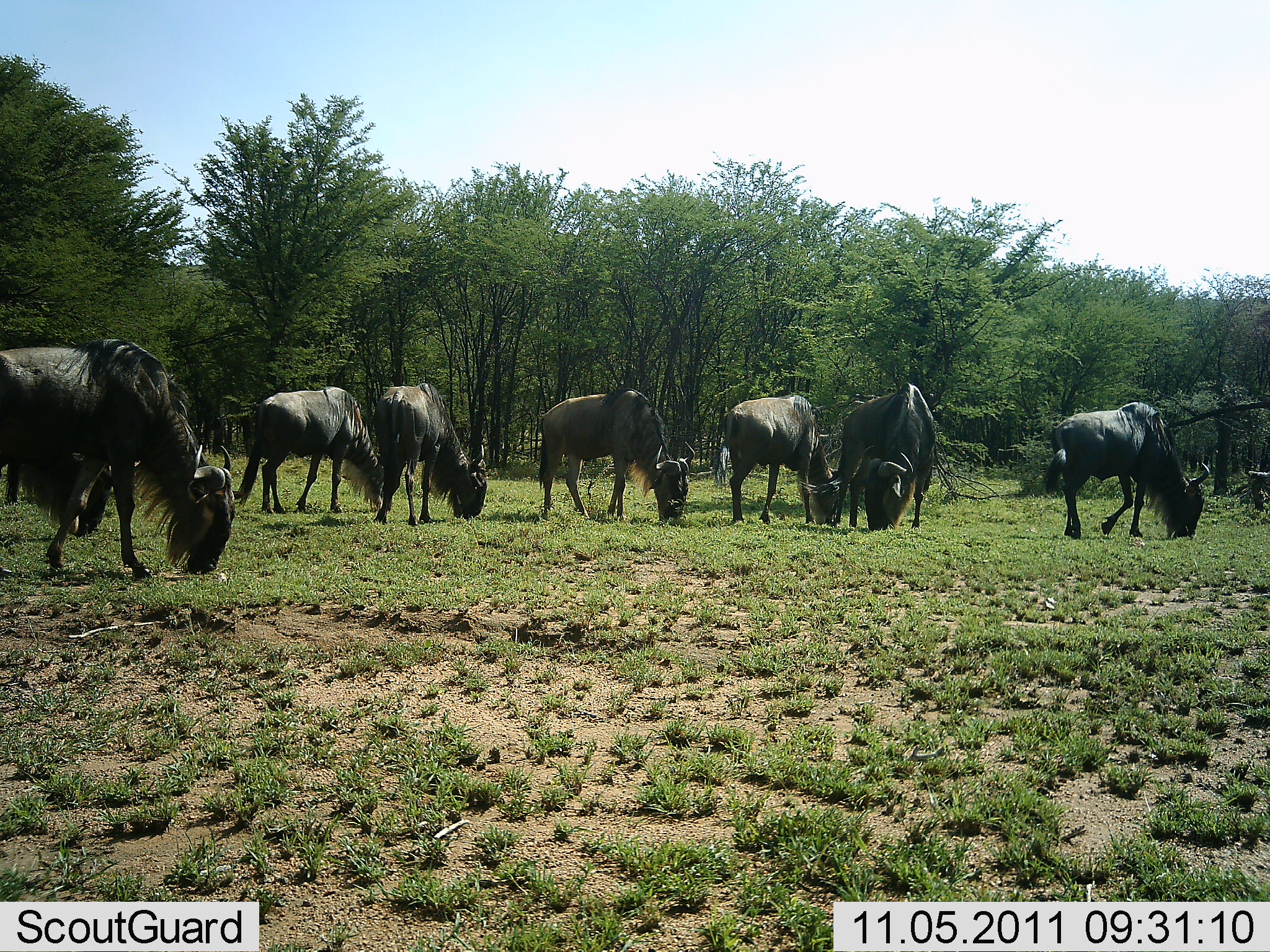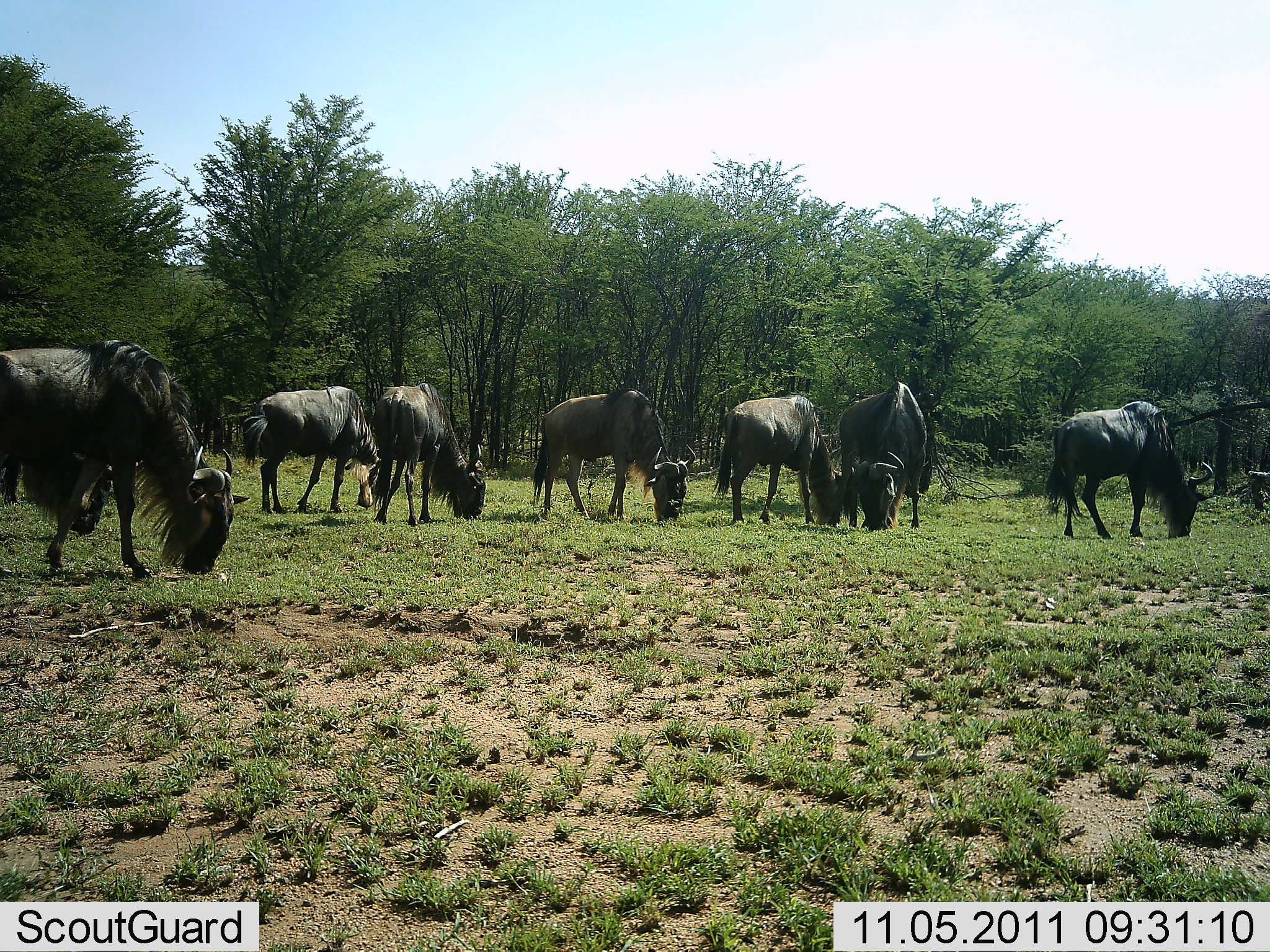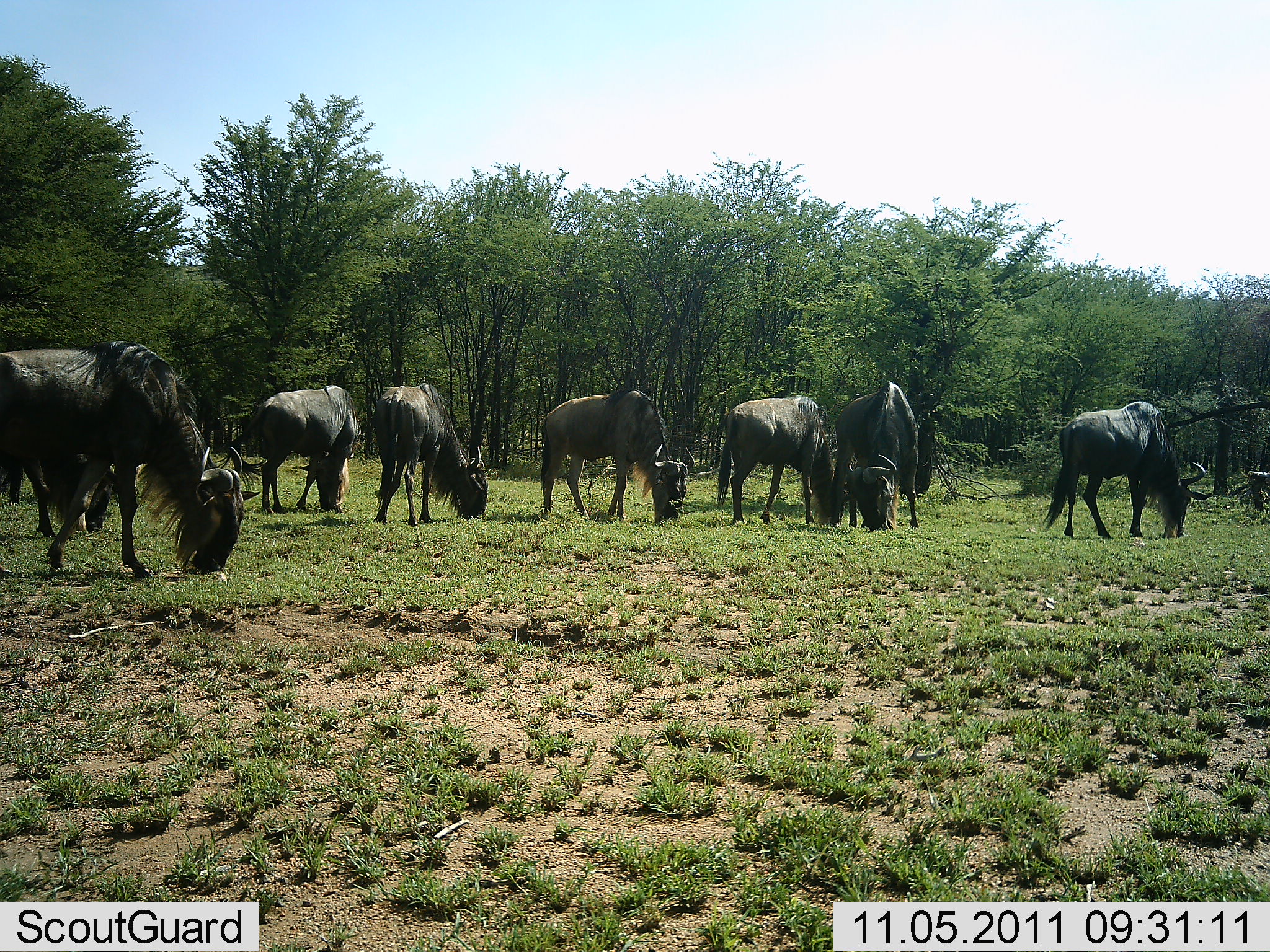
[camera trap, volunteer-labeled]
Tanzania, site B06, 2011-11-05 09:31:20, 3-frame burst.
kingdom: Animalia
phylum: Chordata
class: Mammalia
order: Artiodactyla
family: Bovidae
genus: Connochaetes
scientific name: Connochaetes taurinus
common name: blue wildebeest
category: wildebeest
Wildebeest (blue wildebeest) (Connochaetes taurinus), count 8. Behavior (volunteer vote fractions): standing 9%, resting 0%, moving 0%, interacting 0%. Young present (vote fraction): 0%. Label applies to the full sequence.